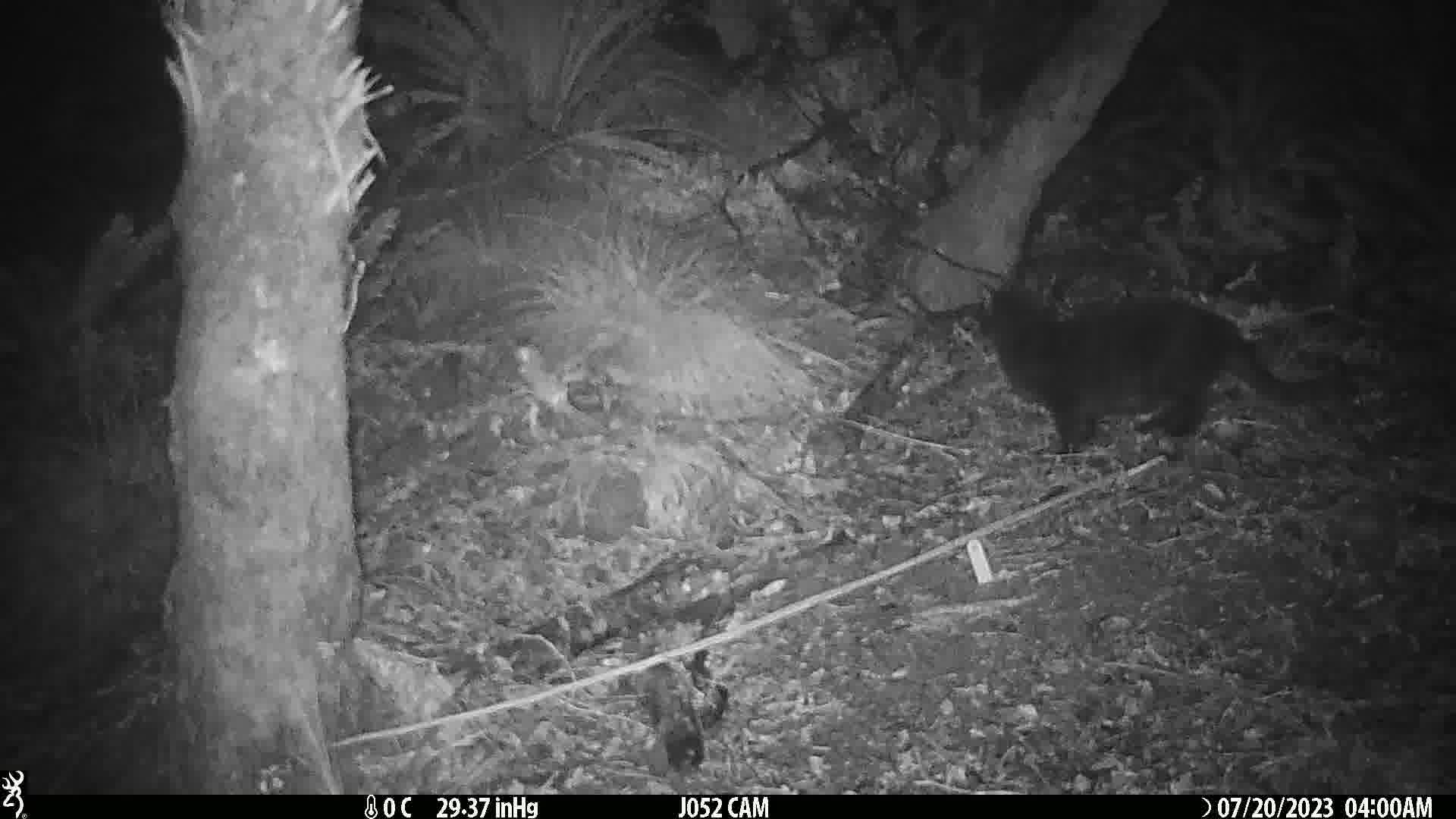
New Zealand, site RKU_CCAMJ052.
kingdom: Animalia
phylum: Chordata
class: Mammalia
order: Carnivora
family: Felidae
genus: Felis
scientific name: Felis catus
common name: domestic cat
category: cat